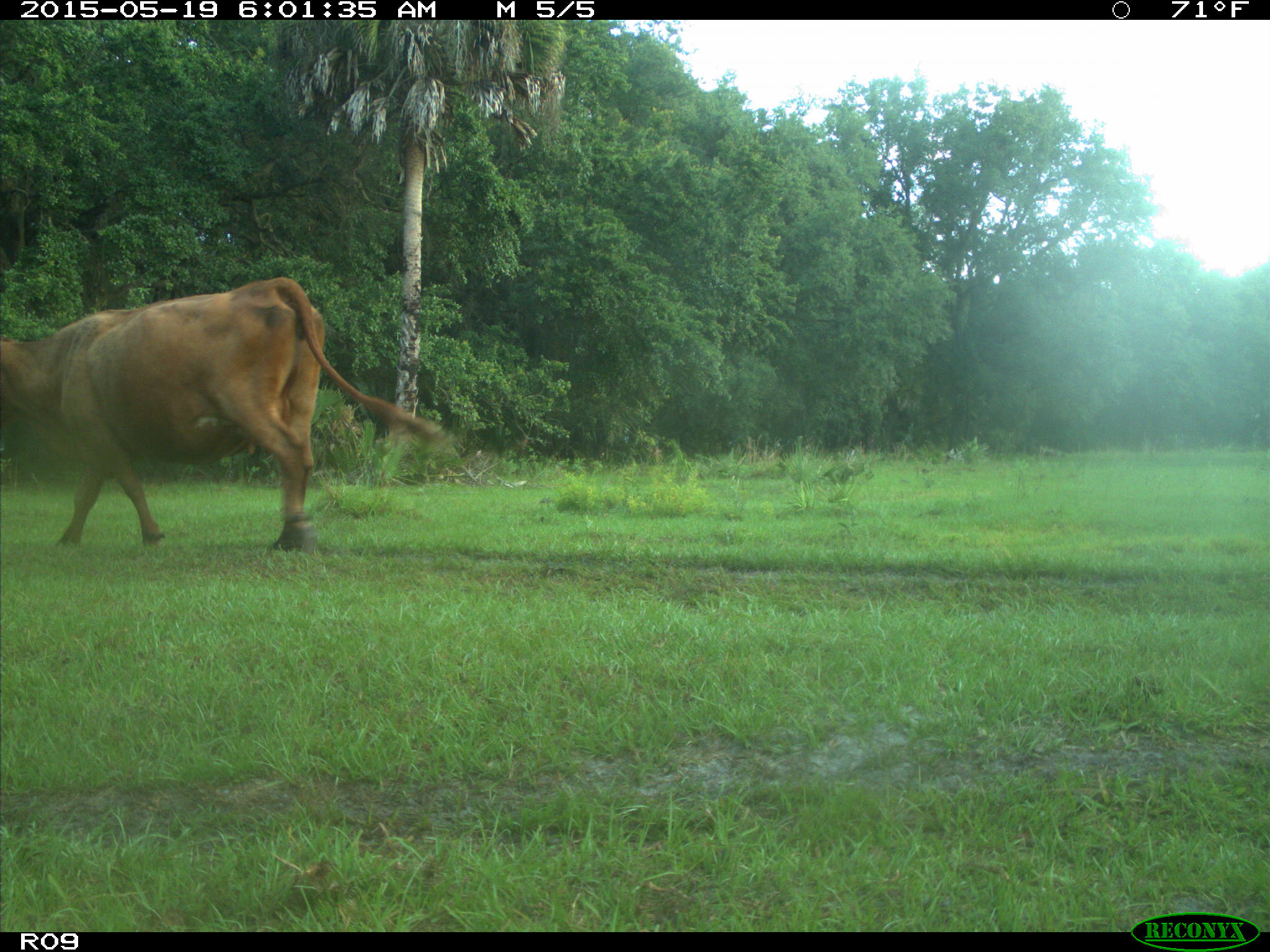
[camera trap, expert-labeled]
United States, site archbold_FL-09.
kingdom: Animalia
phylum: Chordata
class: Mammalia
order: Artiodactyla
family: Bovidae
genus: Bos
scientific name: Bos taurus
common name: domestic cow